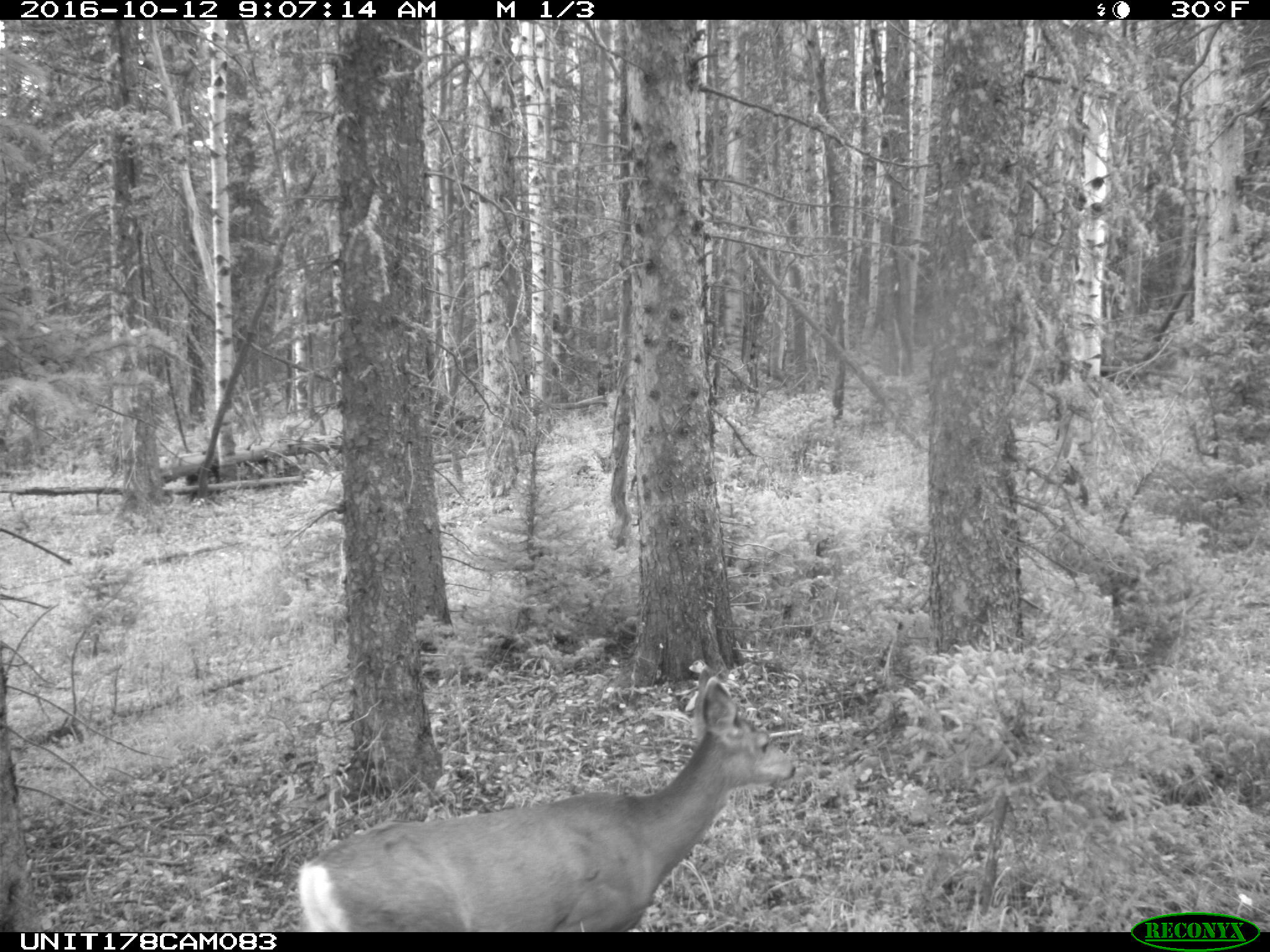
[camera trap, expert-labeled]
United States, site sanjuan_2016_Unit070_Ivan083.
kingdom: Animalia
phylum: Chordata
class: Mammalia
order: Artiodactyla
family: Cervidae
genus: Odocoileus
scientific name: Odocoileus hemionus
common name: mule deer